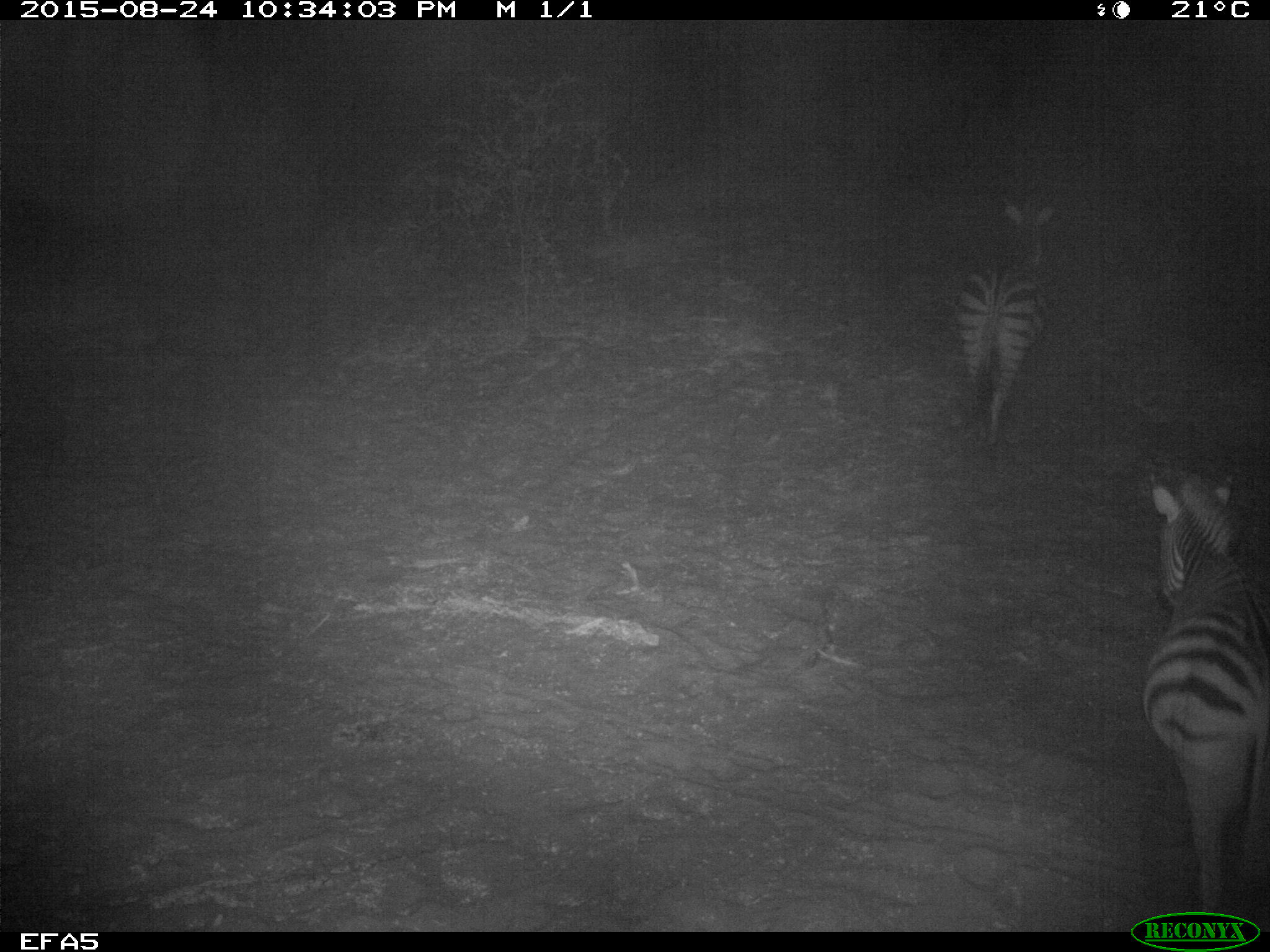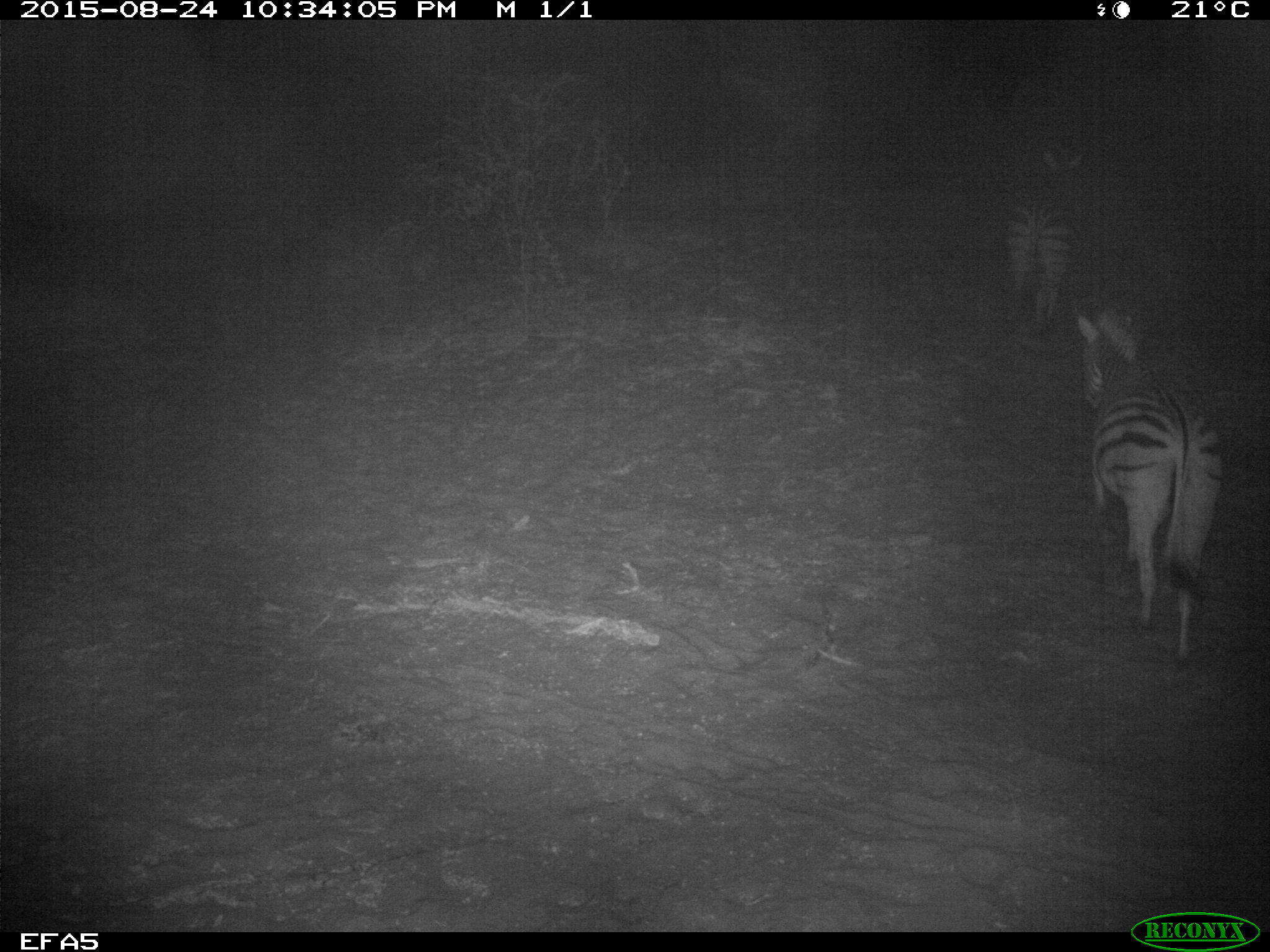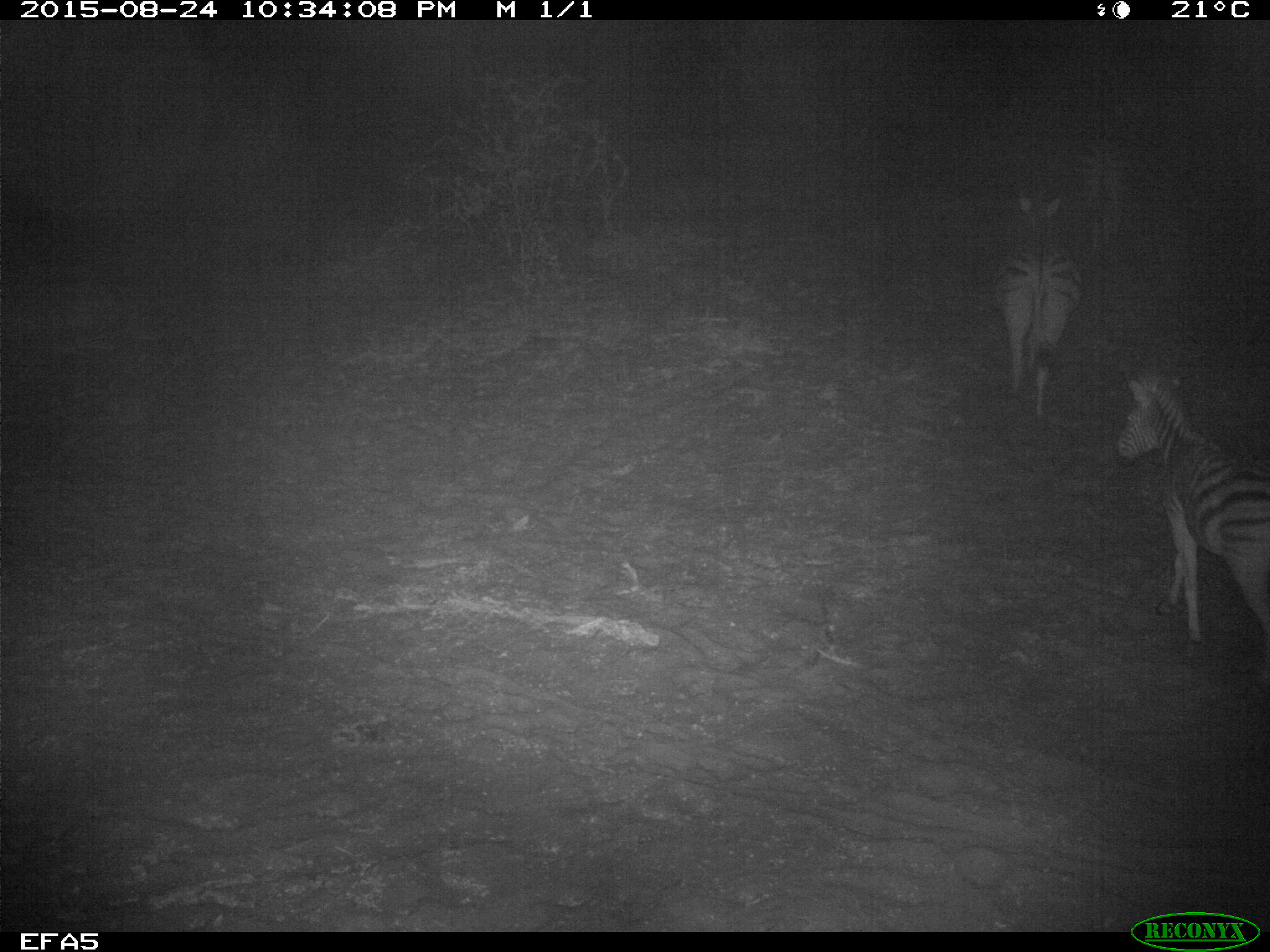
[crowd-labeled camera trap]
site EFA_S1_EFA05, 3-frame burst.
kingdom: Animalia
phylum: Chordata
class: Mammalia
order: Perissodactyla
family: Equidae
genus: Equus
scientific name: Equus quagga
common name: plains zebra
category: zebraplains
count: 3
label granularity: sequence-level